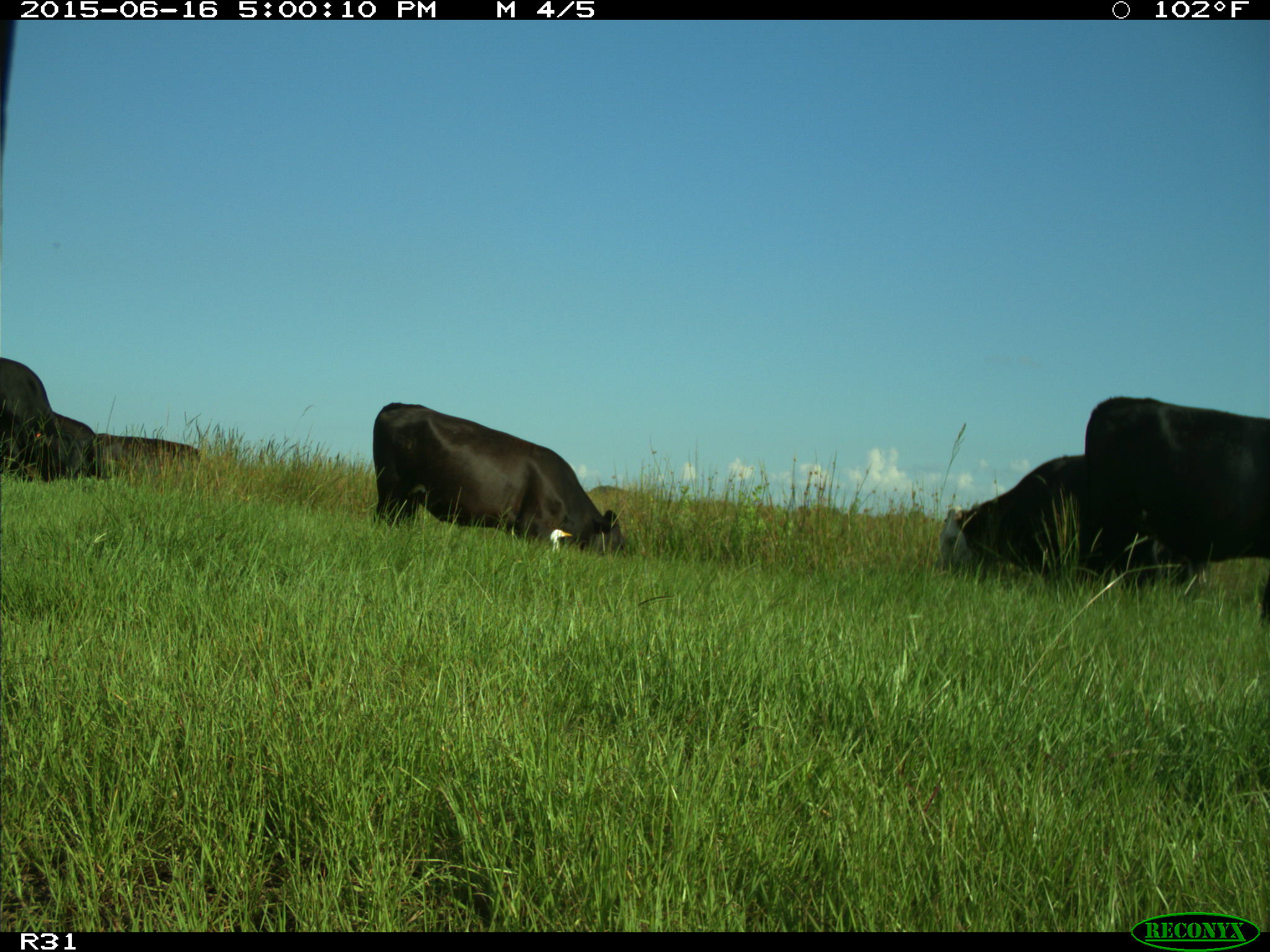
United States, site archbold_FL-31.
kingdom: Animalia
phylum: Chordata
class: Mammalia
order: Artiodactyla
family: Bovidae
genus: Bos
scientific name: Bos taurus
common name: domestic cow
Bos taurus (domestic cow).